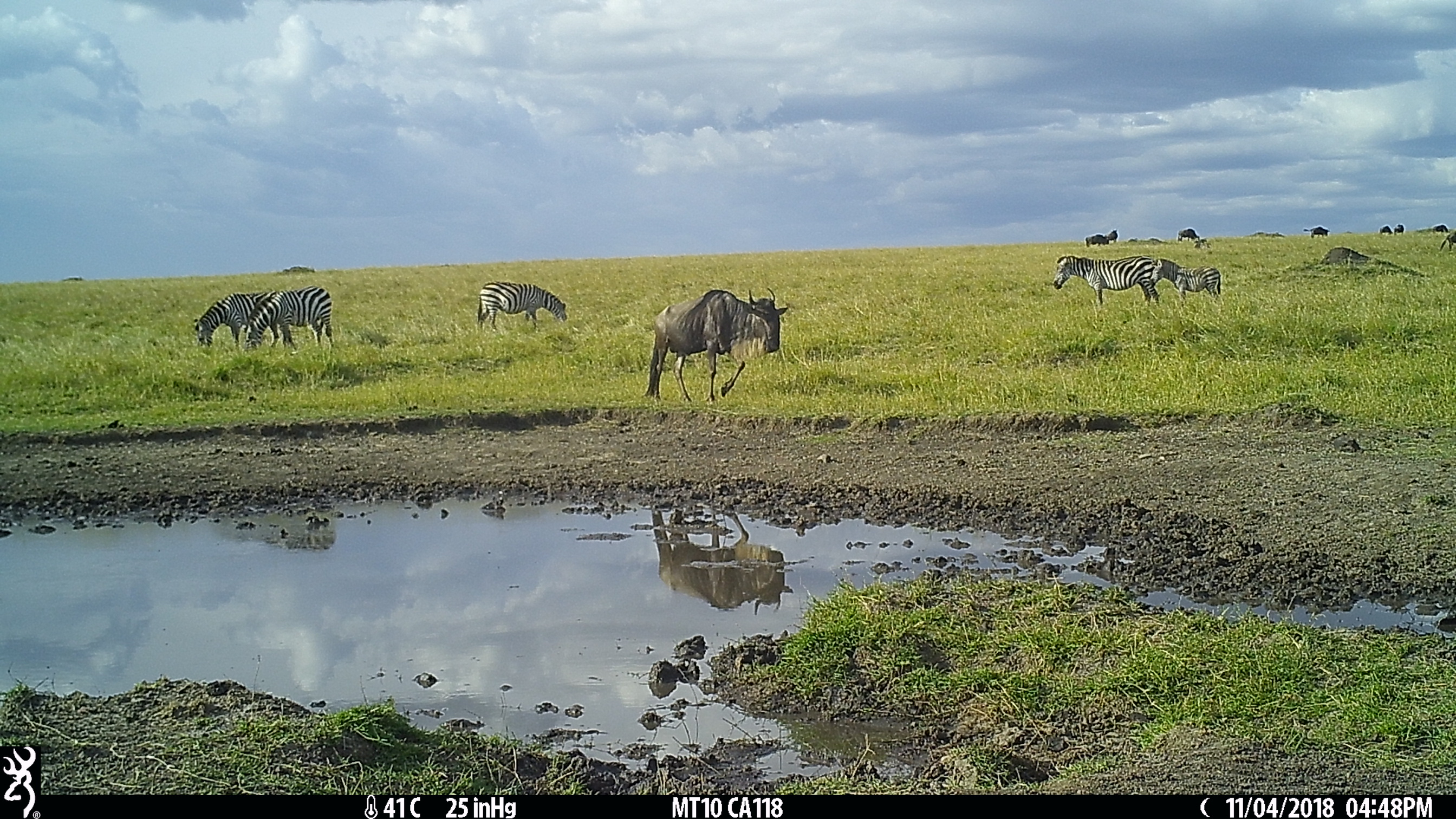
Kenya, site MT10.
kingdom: Animalia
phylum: Chordata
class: Mammalia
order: Perissodactyla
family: Equidae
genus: Equus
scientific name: Equus quagga burchellii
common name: burchell's zebra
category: zebra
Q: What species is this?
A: Zebra (burchell's zebra) (Equus quagga burchellii).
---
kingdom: Animalia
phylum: Chordata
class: Mammalia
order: Artiodactyla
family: Bovidae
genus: Connochaetes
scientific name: Connochaetes taurinus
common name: blue wildebeest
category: wildebeest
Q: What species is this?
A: Wildebeest (blue wildebeest) (Connochaetes taurinus).